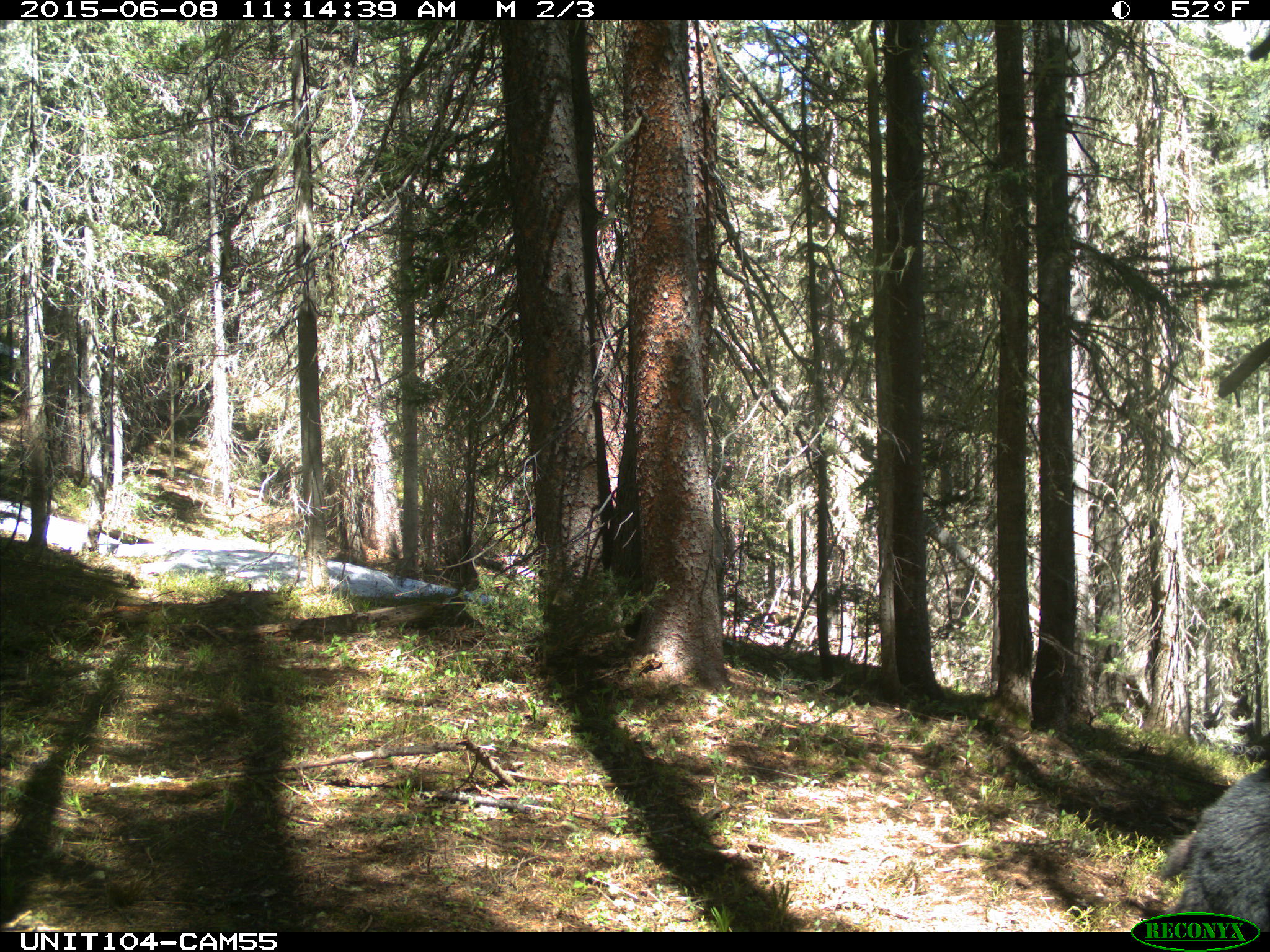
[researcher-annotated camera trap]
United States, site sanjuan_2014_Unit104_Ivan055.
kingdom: Animalia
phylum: Chordata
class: Mammalia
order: Carnivora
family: Ursidae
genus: Ursus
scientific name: Ursus americanus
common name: american black bear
Ursus americanus (american black bear).